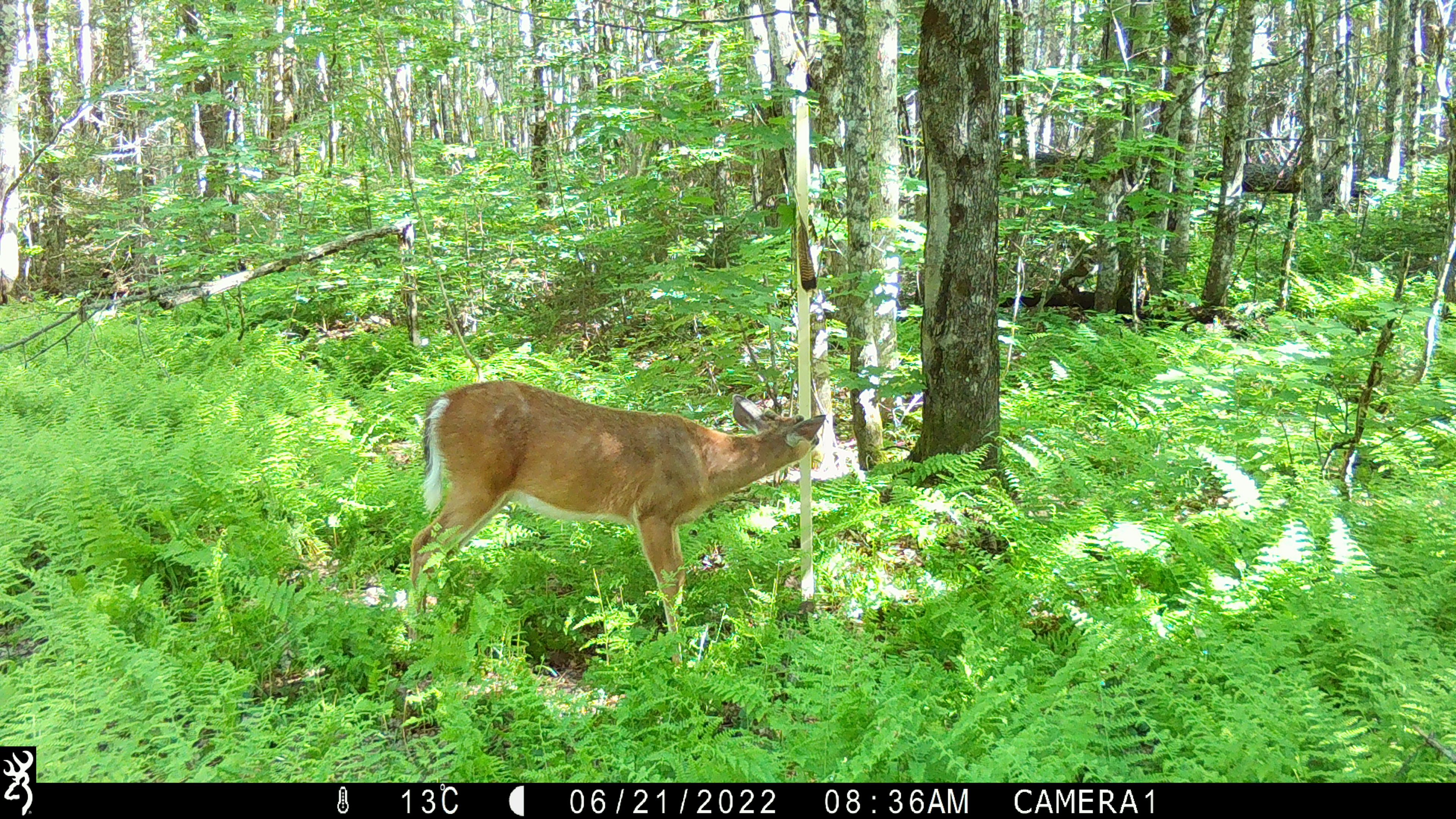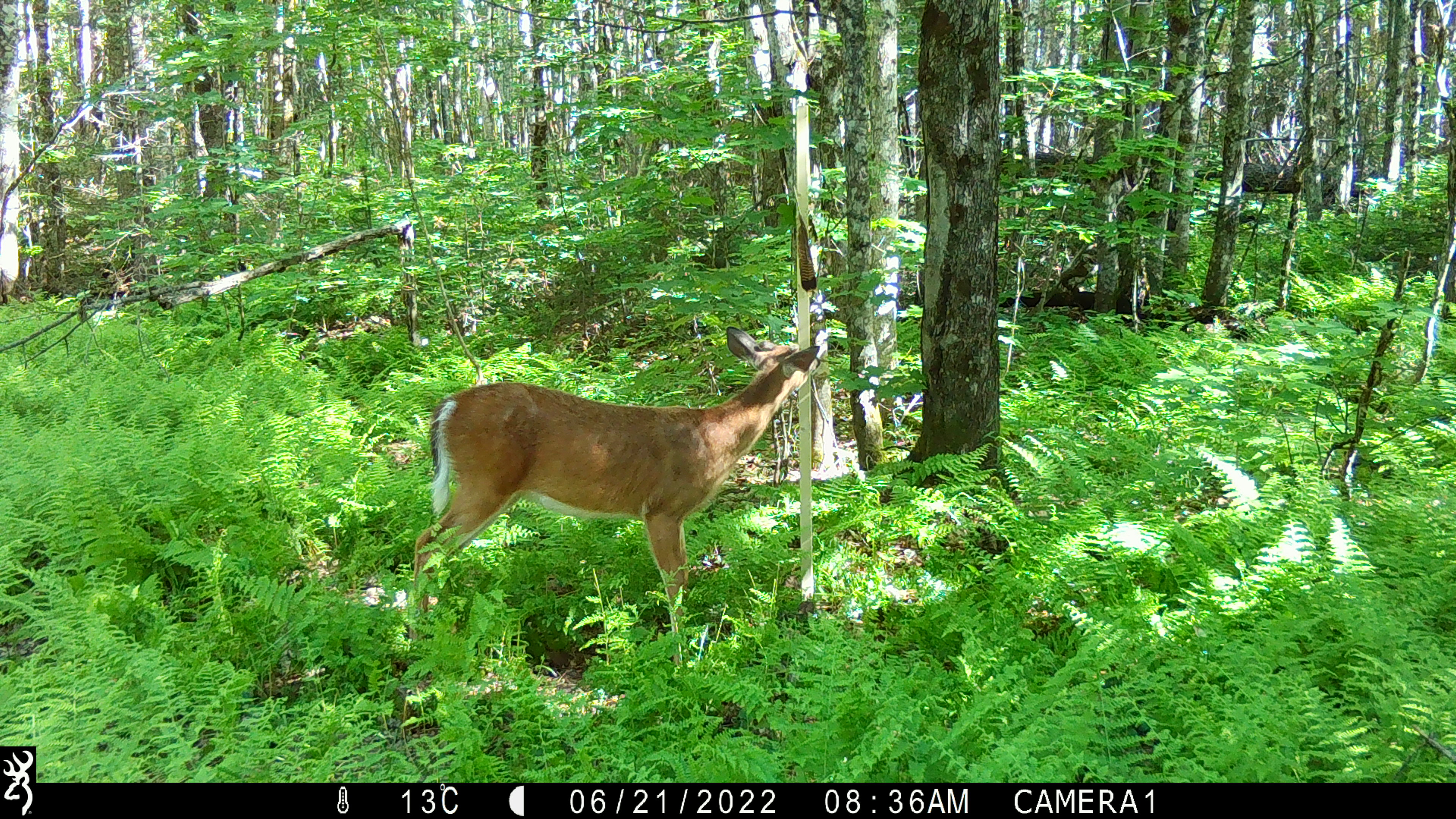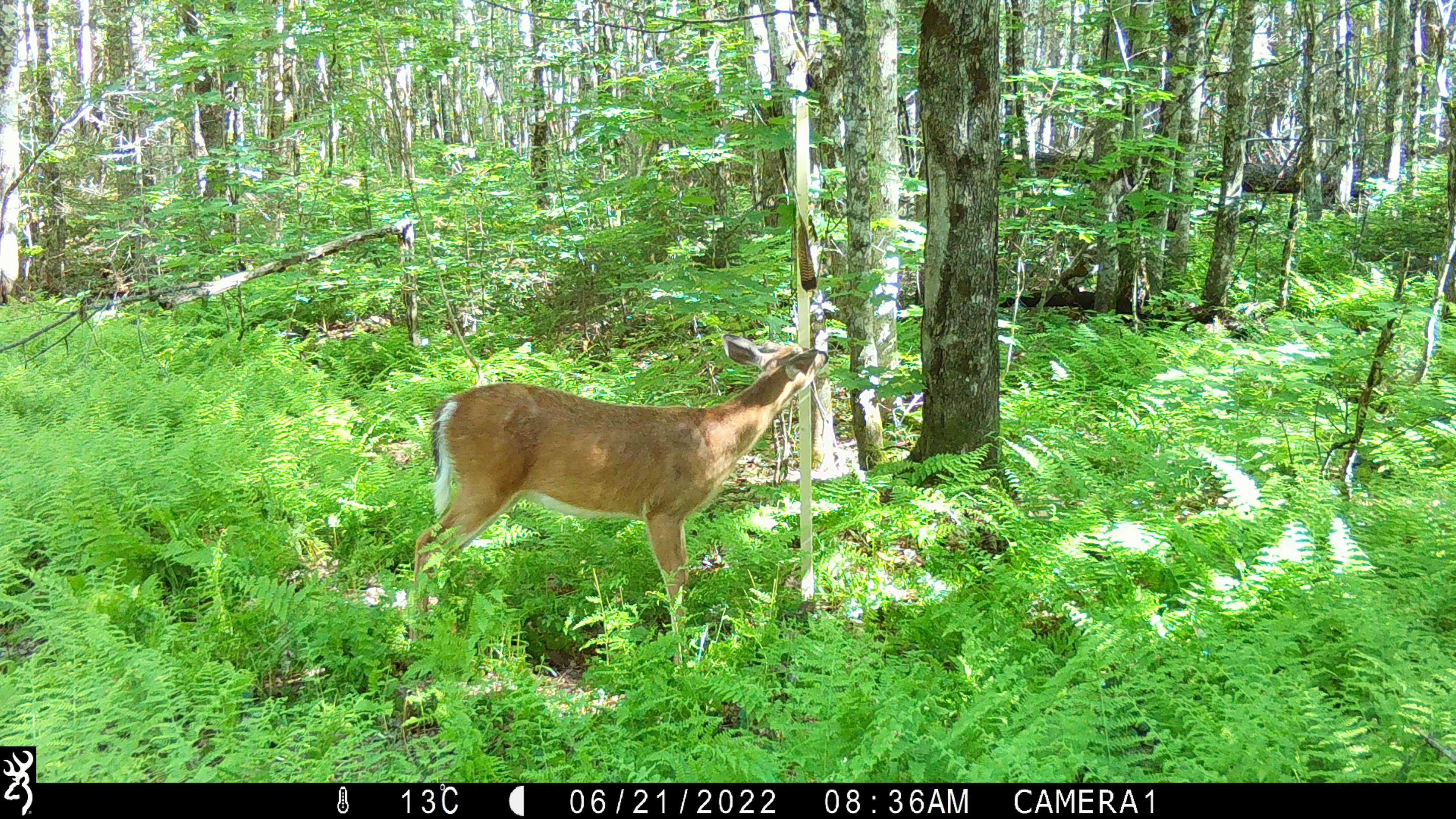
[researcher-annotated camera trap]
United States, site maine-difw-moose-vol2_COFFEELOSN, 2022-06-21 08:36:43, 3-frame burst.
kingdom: Animalia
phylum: Chordata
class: Mammalia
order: Artiodactyla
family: Cervidae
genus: Odocoileus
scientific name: Odocoileus virginianus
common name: white-tailed deer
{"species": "white-tailed deer (Odocoileus virginianus)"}